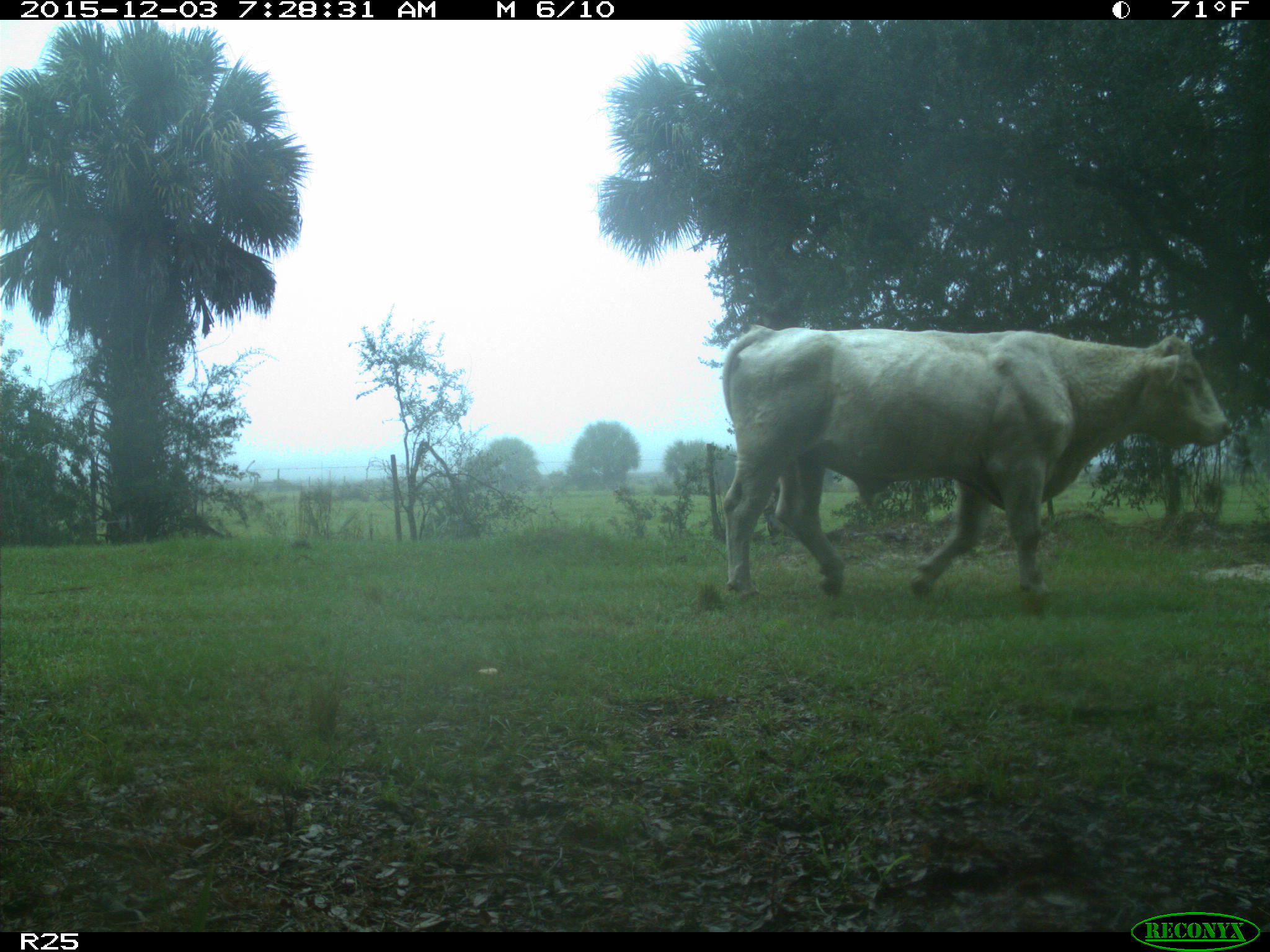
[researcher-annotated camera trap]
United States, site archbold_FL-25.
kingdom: Animalia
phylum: Chordata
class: Mammalia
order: Artiodactyla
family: Bovidae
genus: Bos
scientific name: Bos taurus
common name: domestic cow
Bos taurus (domestic cow).